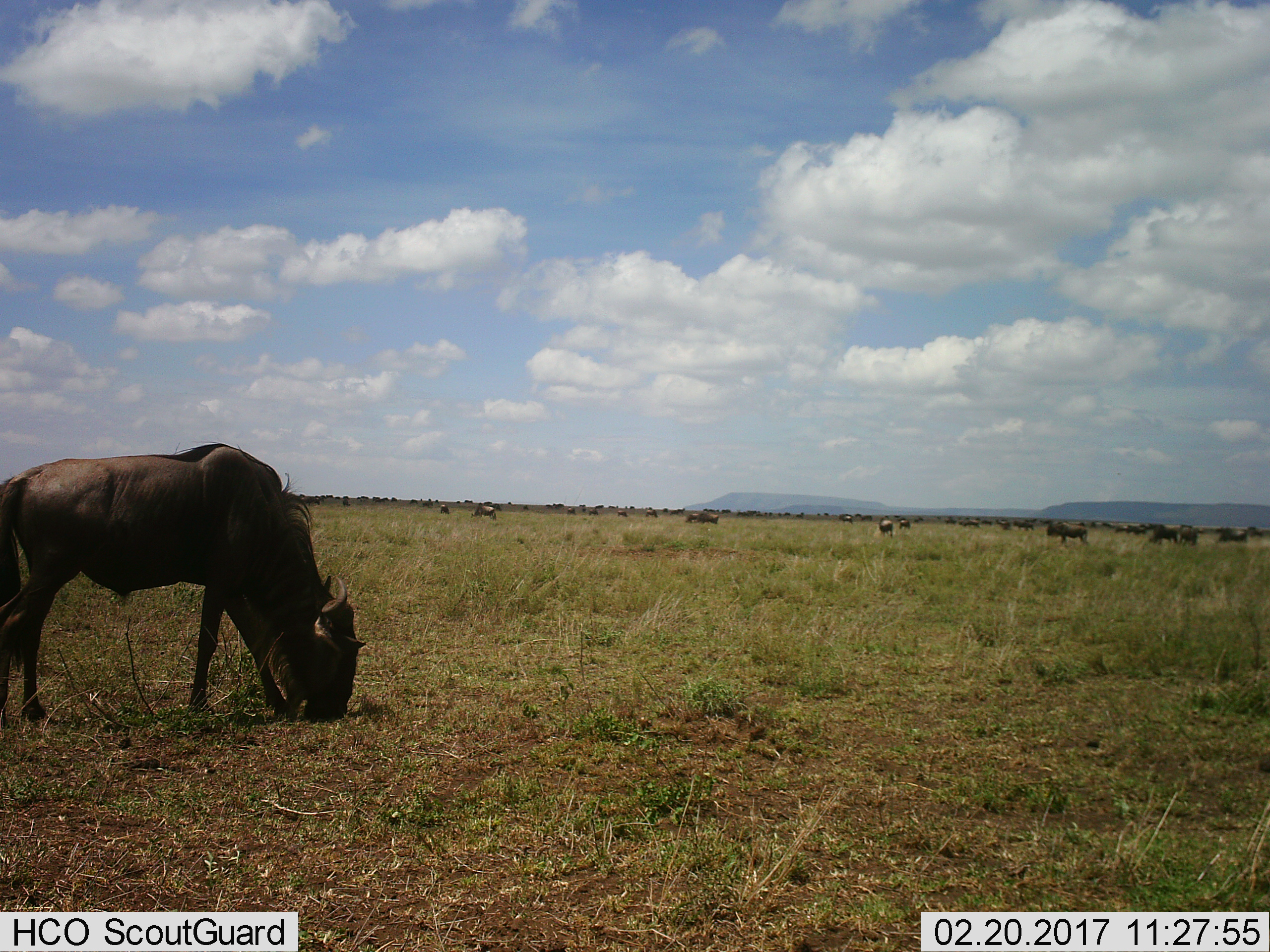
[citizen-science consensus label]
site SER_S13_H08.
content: unidentified animal